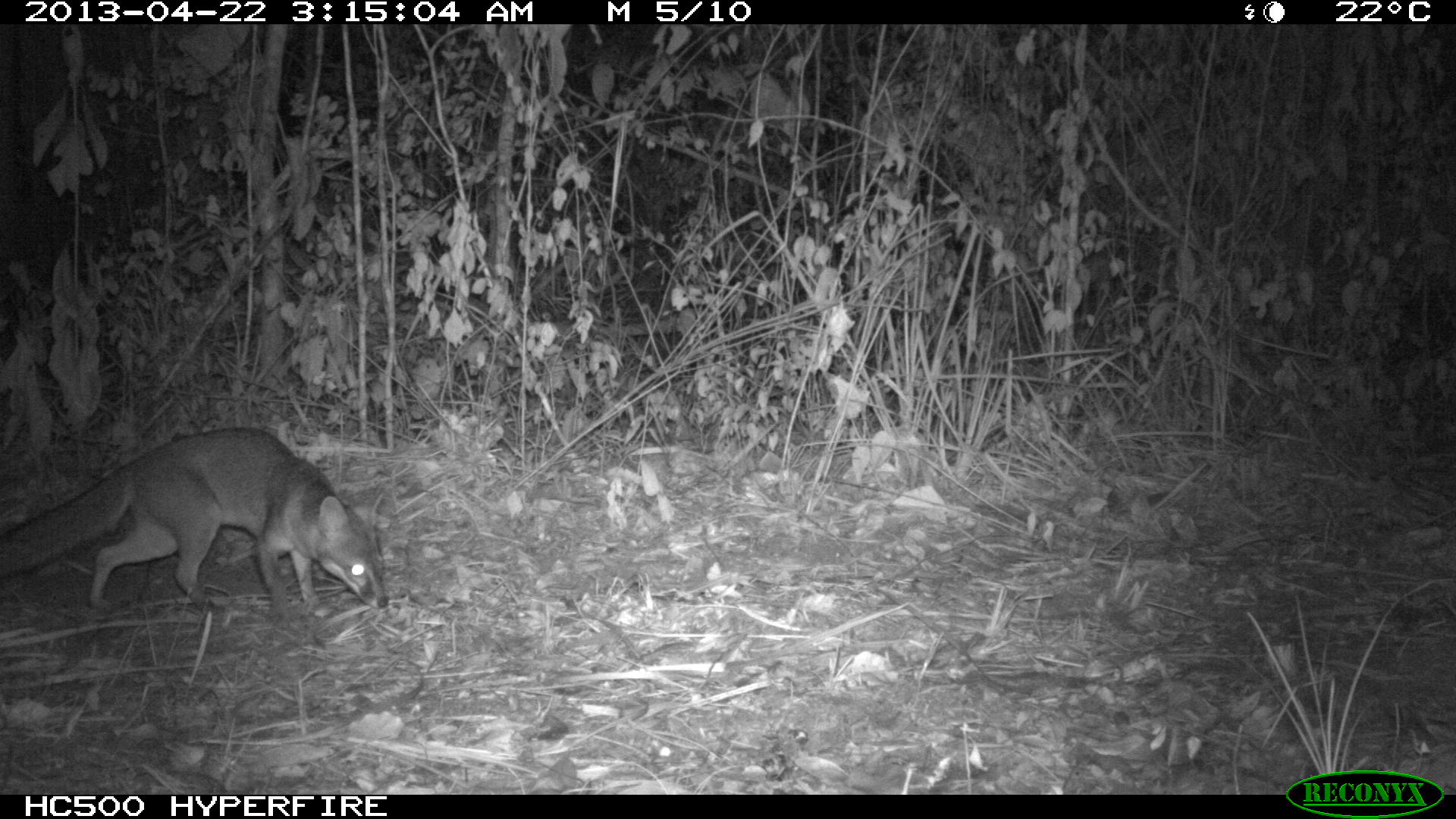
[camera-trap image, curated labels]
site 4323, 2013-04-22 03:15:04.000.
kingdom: Animalia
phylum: Chordata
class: Mammalia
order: Carnivora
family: Canidae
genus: Urocyon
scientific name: Urocyon cinereoargenteus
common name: gray fox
Urocyon cinereoargenteus (gray fox), count 1.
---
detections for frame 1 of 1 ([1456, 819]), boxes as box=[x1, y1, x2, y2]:
urocyon cinereoargenteus: box=[0, 425, 389, 620]